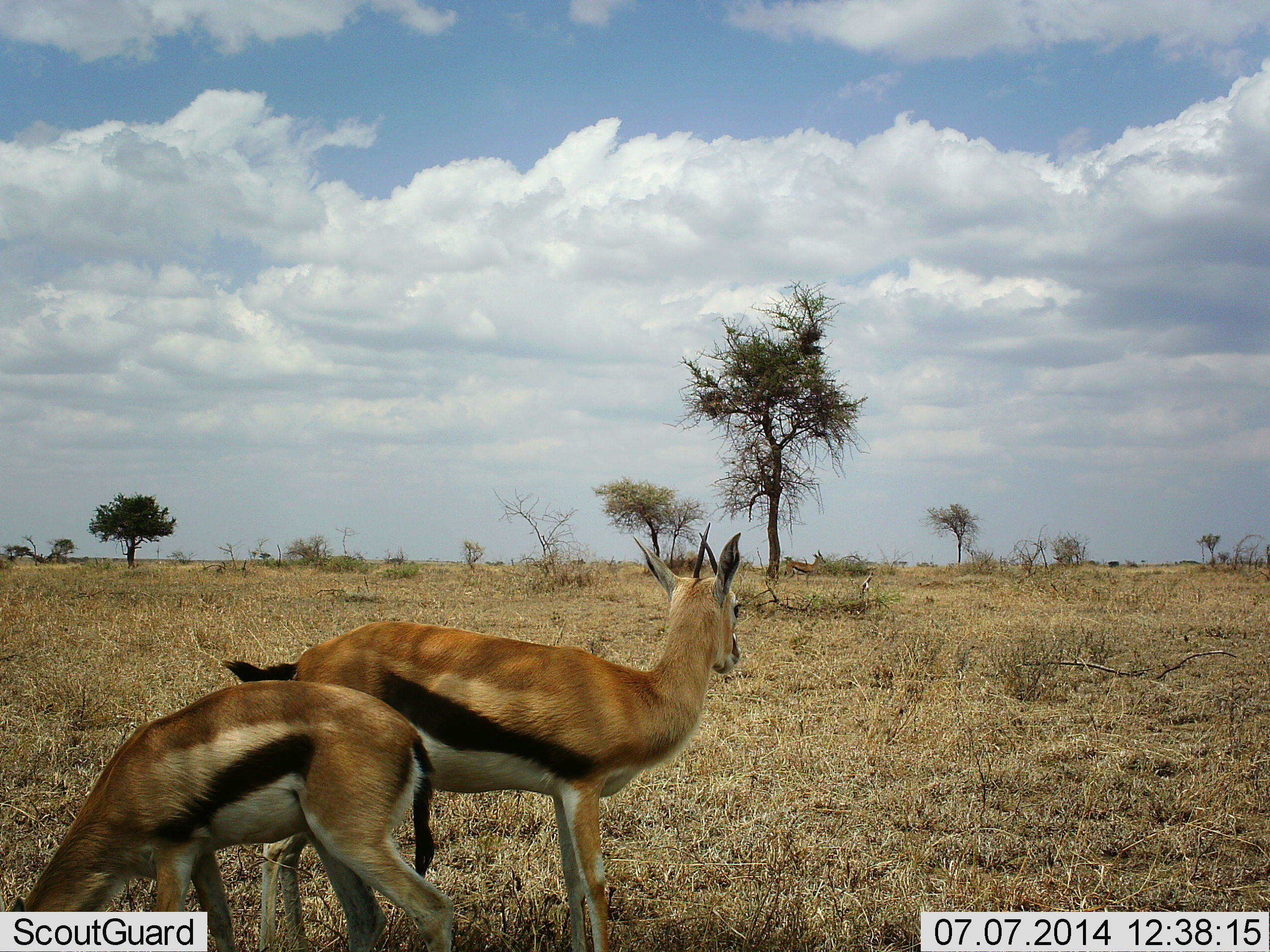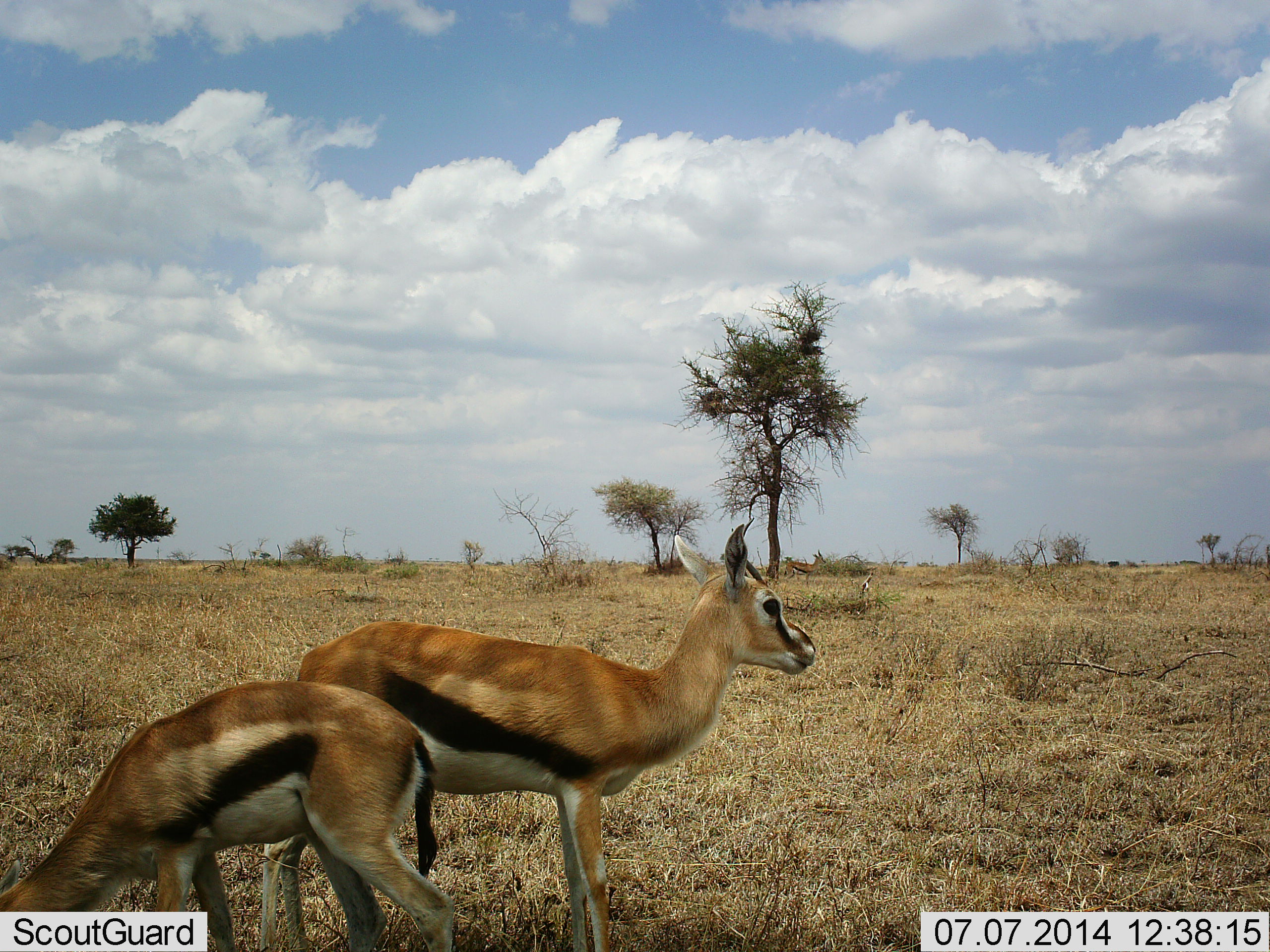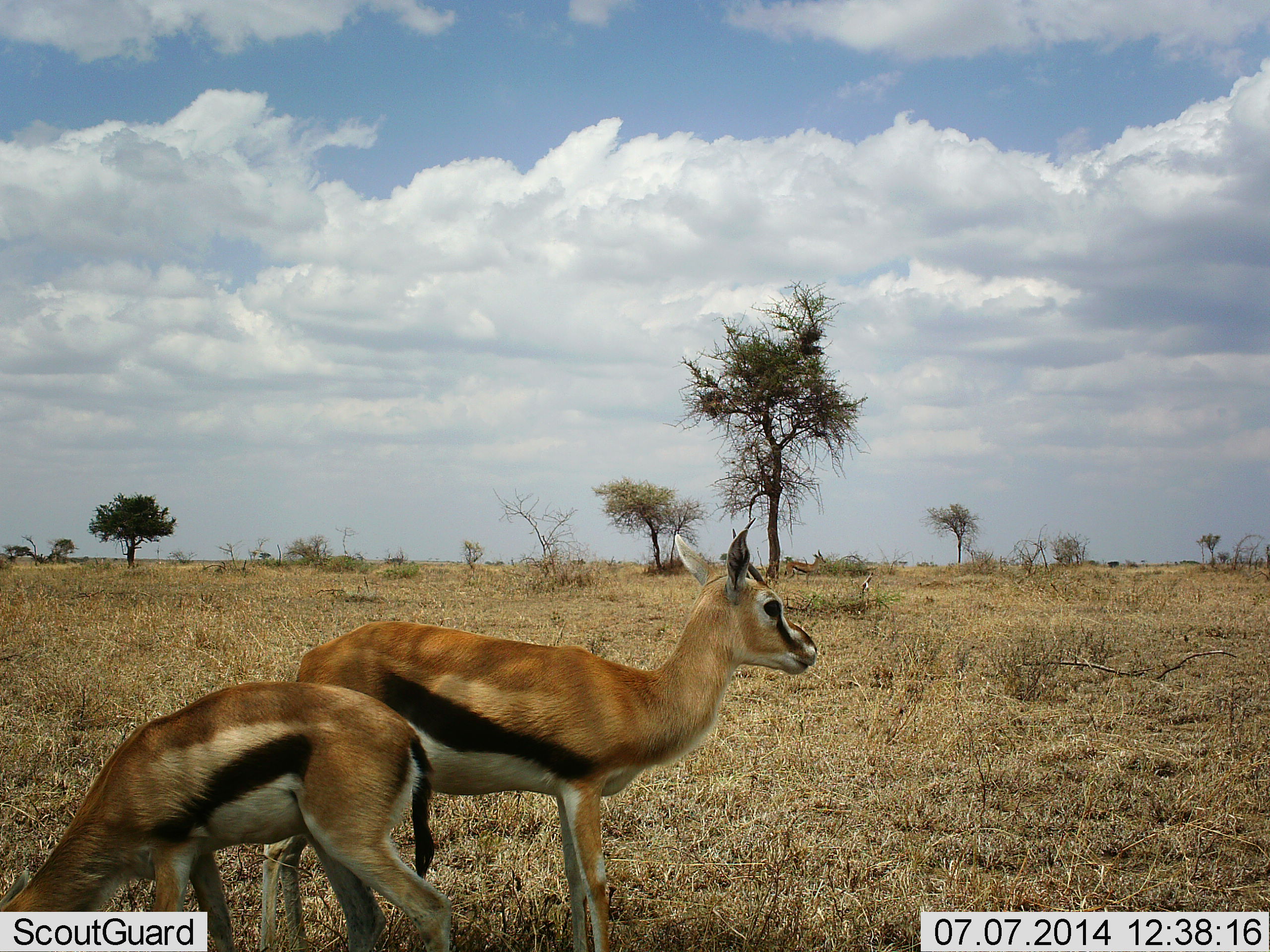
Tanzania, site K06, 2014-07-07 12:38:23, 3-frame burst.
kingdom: Animalia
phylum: Chordata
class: Mammalia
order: Artiodactyla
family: Bovidae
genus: Eudorcas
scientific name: Eudorcas thomsonii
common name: thomson's gazelle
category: gazellethomsons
Gazellethomsons (thomson's gazelle) (Eudorcas thomsonii), count 2. Behavior (volunteer vote fractions): standing 100%, resting 0%, moving 0%, interacting 0%. Young present (vote fraction): 20%. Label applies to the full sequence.